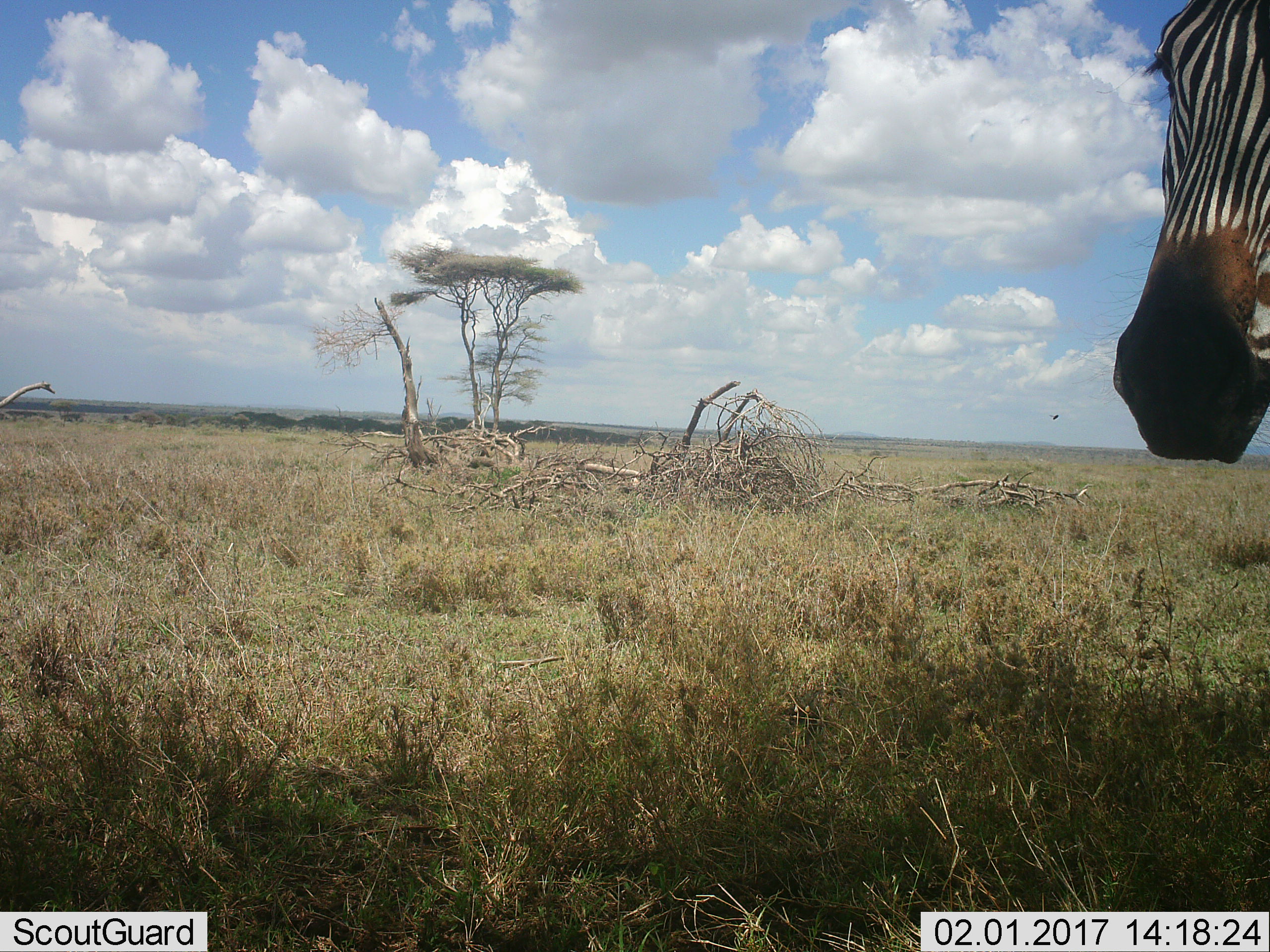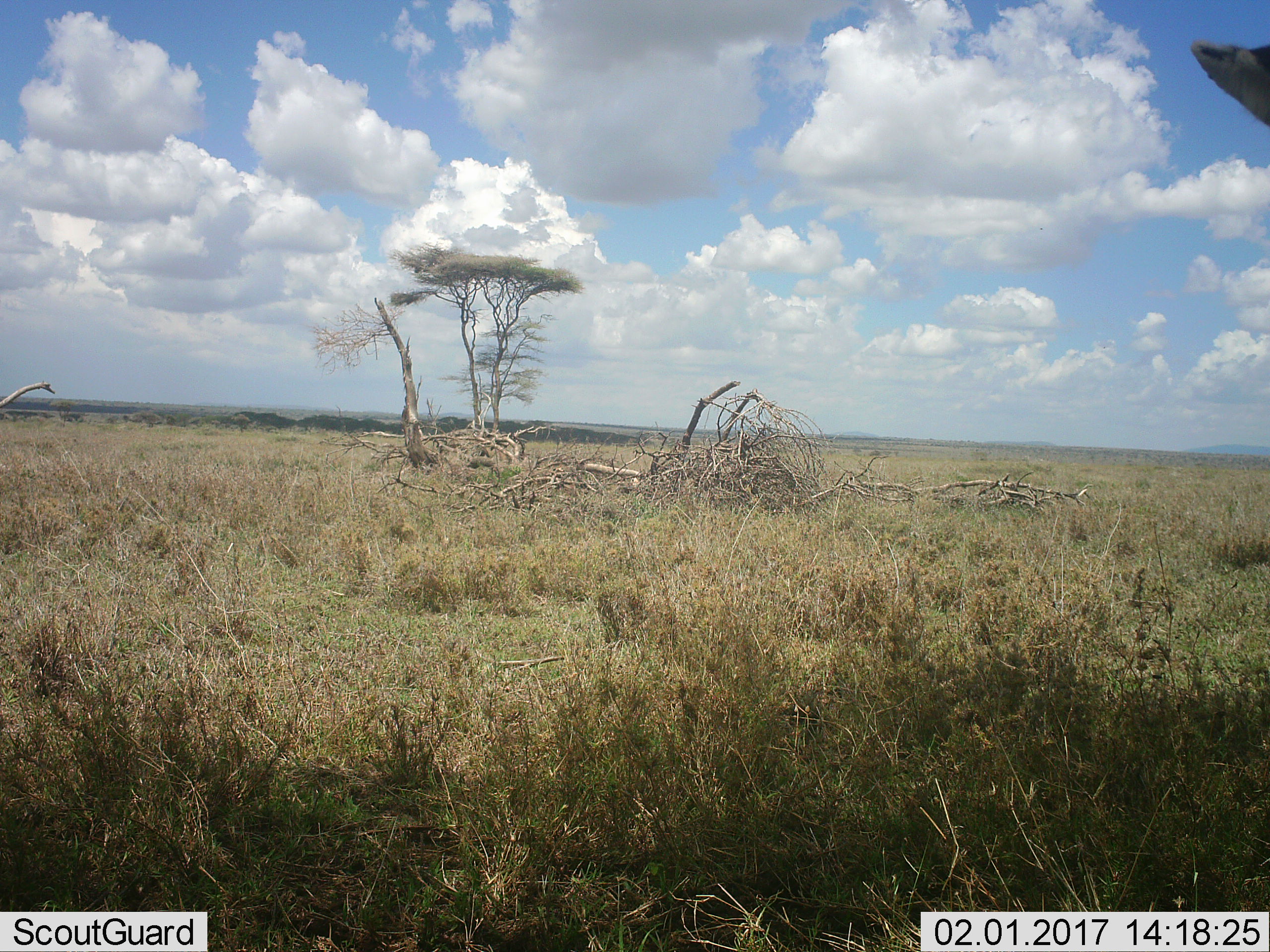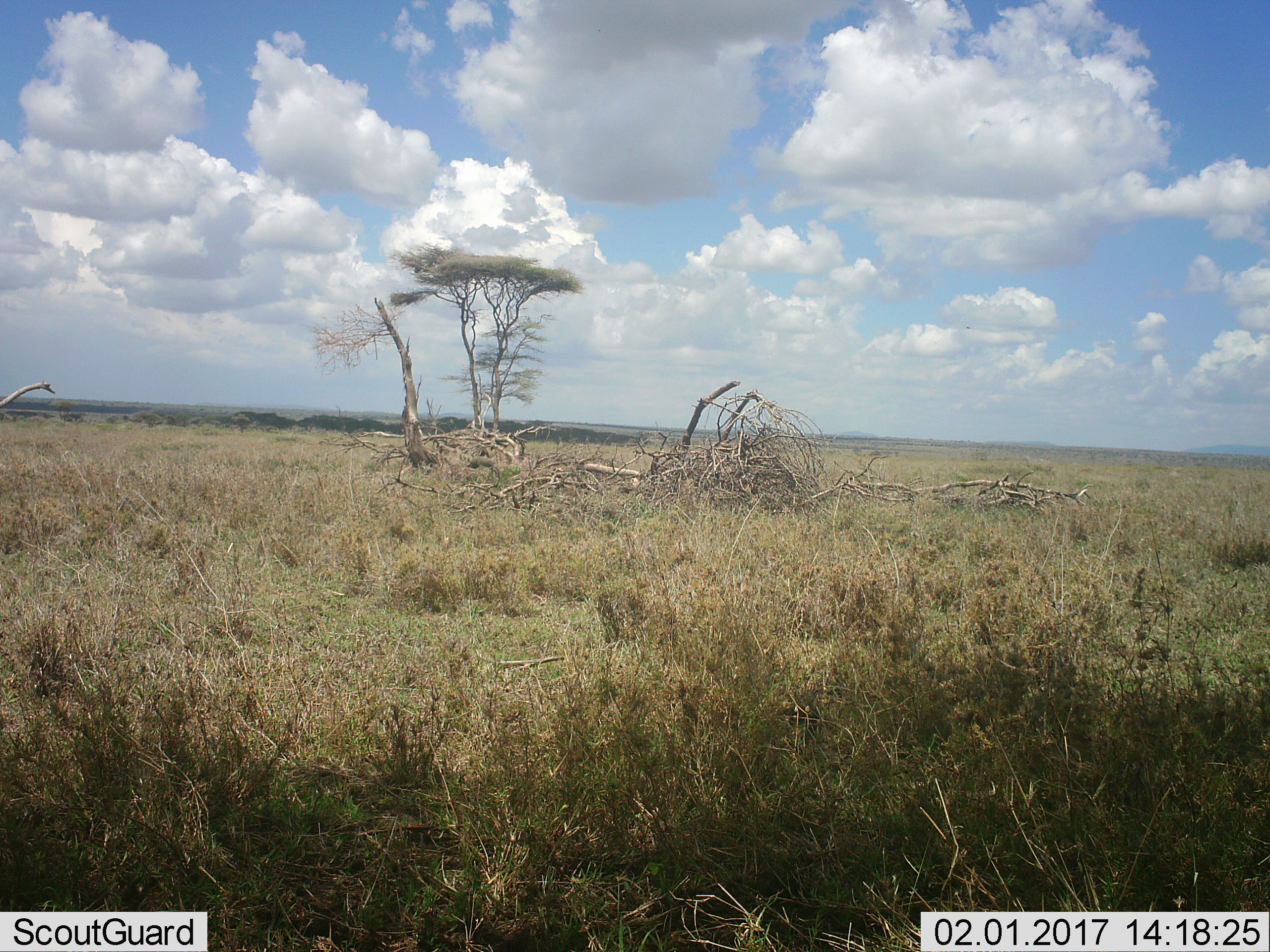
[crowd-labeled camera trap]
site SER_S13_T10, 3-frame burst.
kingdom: Animalia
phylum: Chordata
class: Mammalia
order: Perissodactyla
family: Equidae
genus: Equus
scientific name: Equus quagga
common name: plains zebra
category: zebraplains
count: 1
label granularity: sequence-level